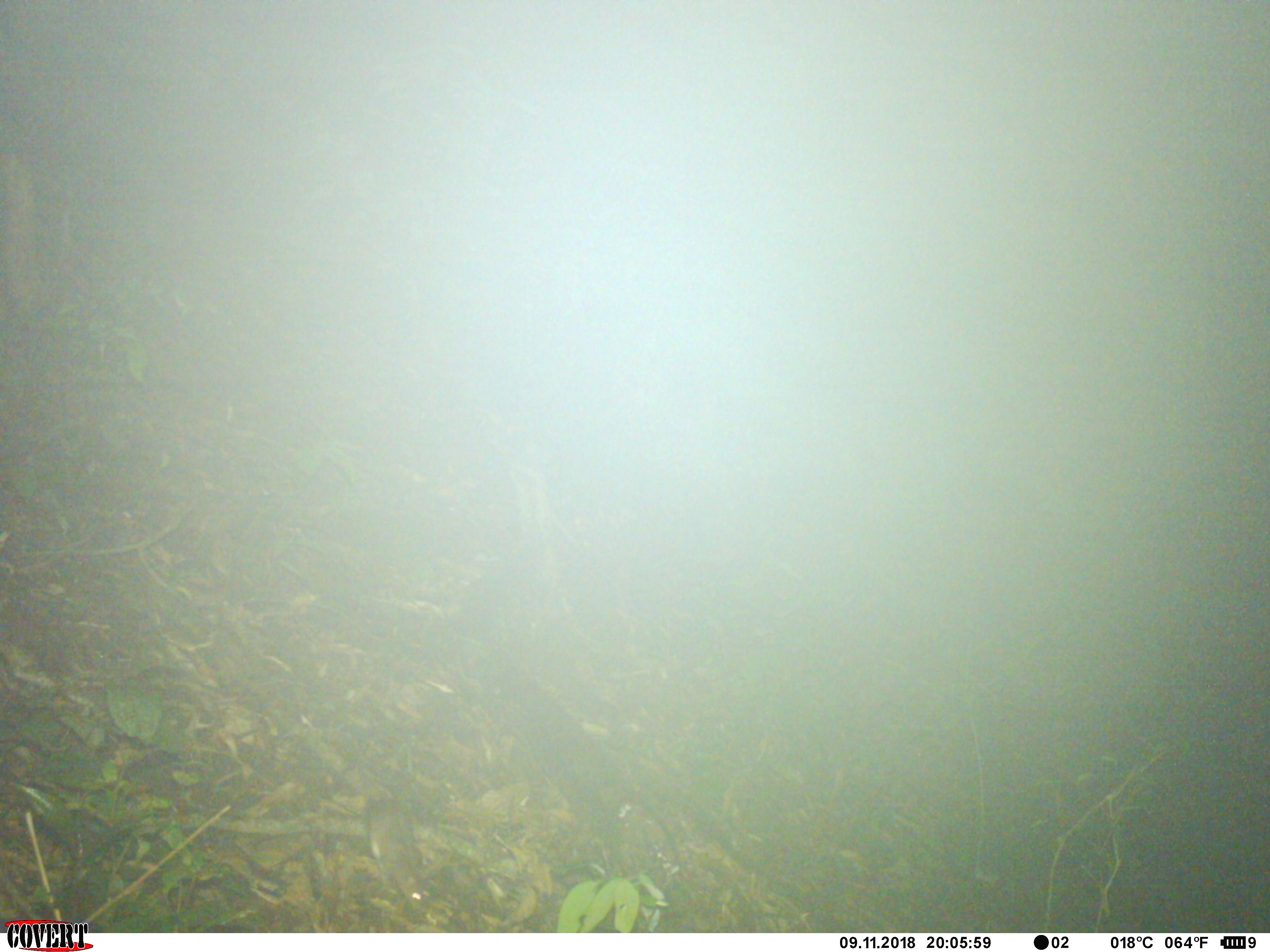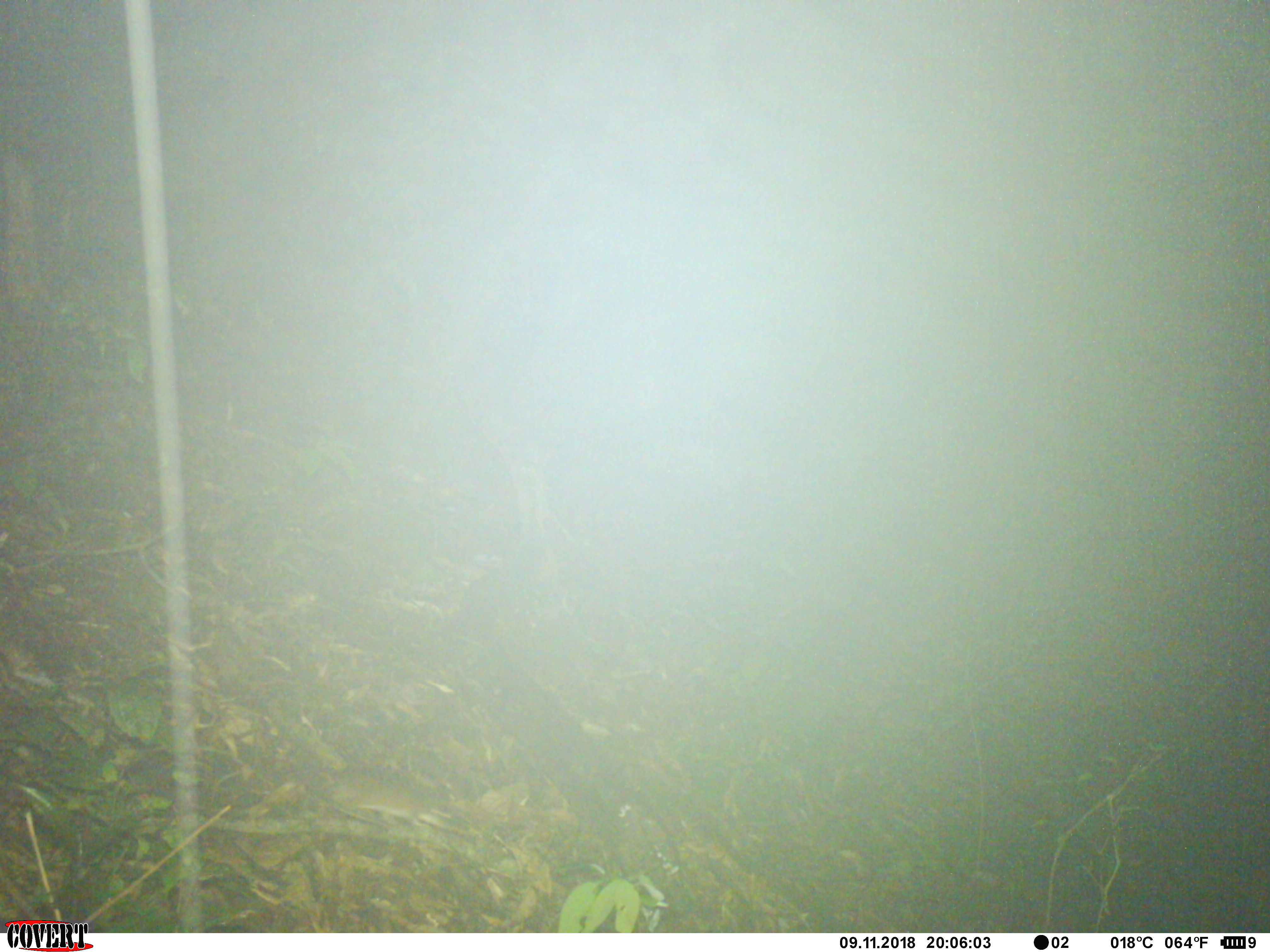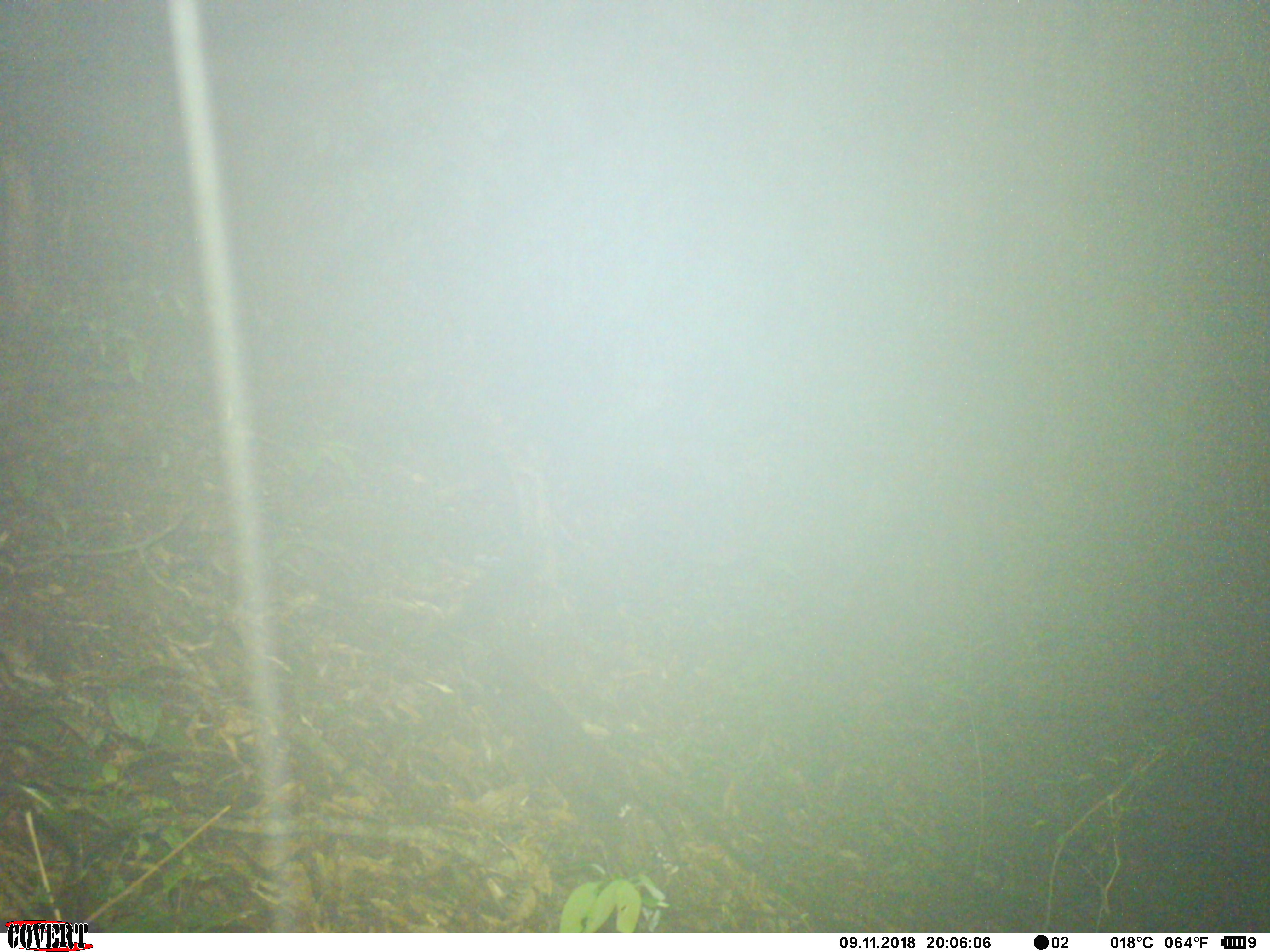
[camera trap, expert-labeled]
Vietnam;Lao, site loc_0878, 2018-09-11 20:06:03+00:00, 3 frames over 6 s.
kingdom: Animalia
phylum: Chordata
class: Mammalia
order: Rodentia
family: Muridae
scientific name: Muridae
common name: old-world mice and rats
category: unidentified murid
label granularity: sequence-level